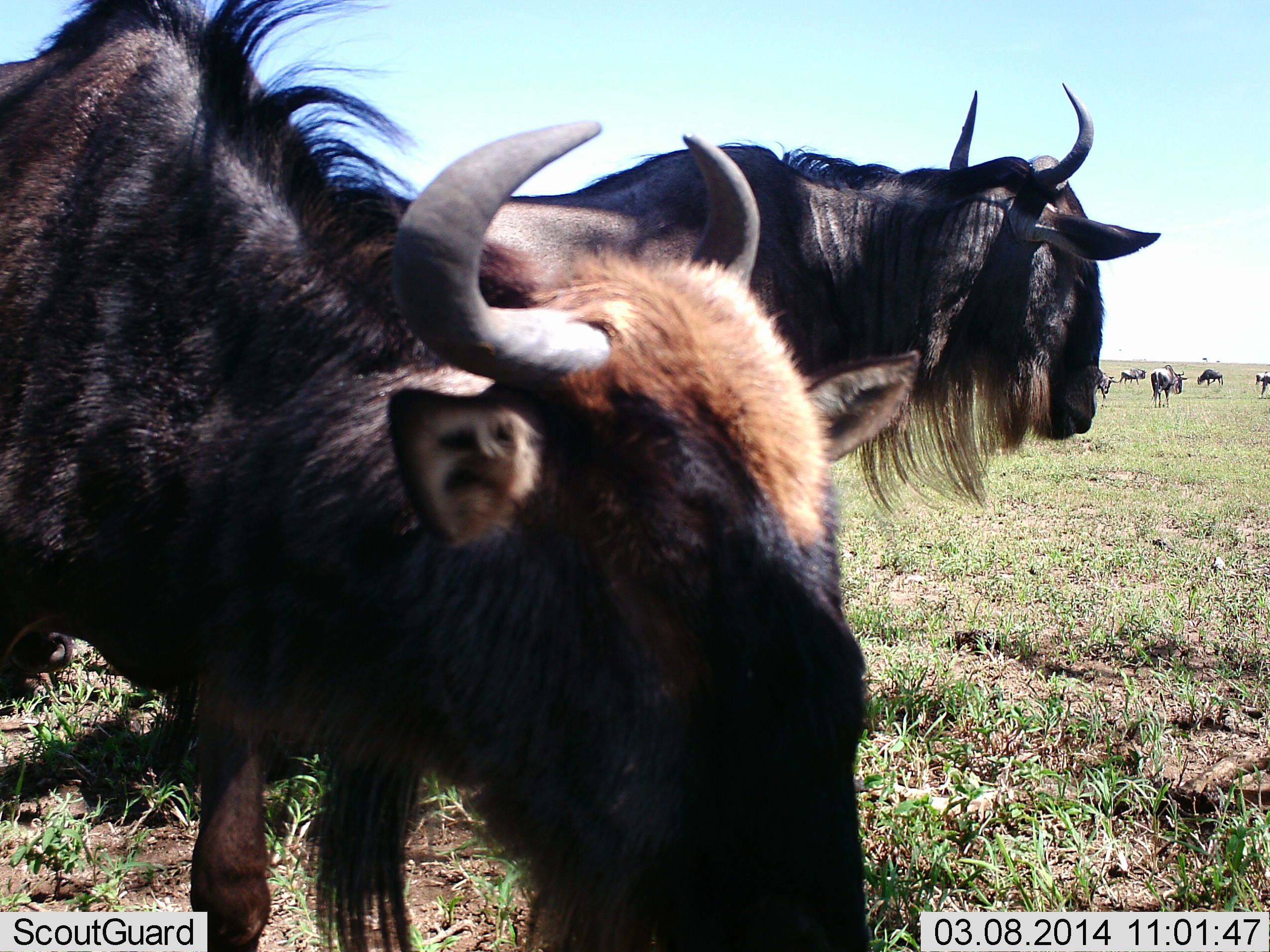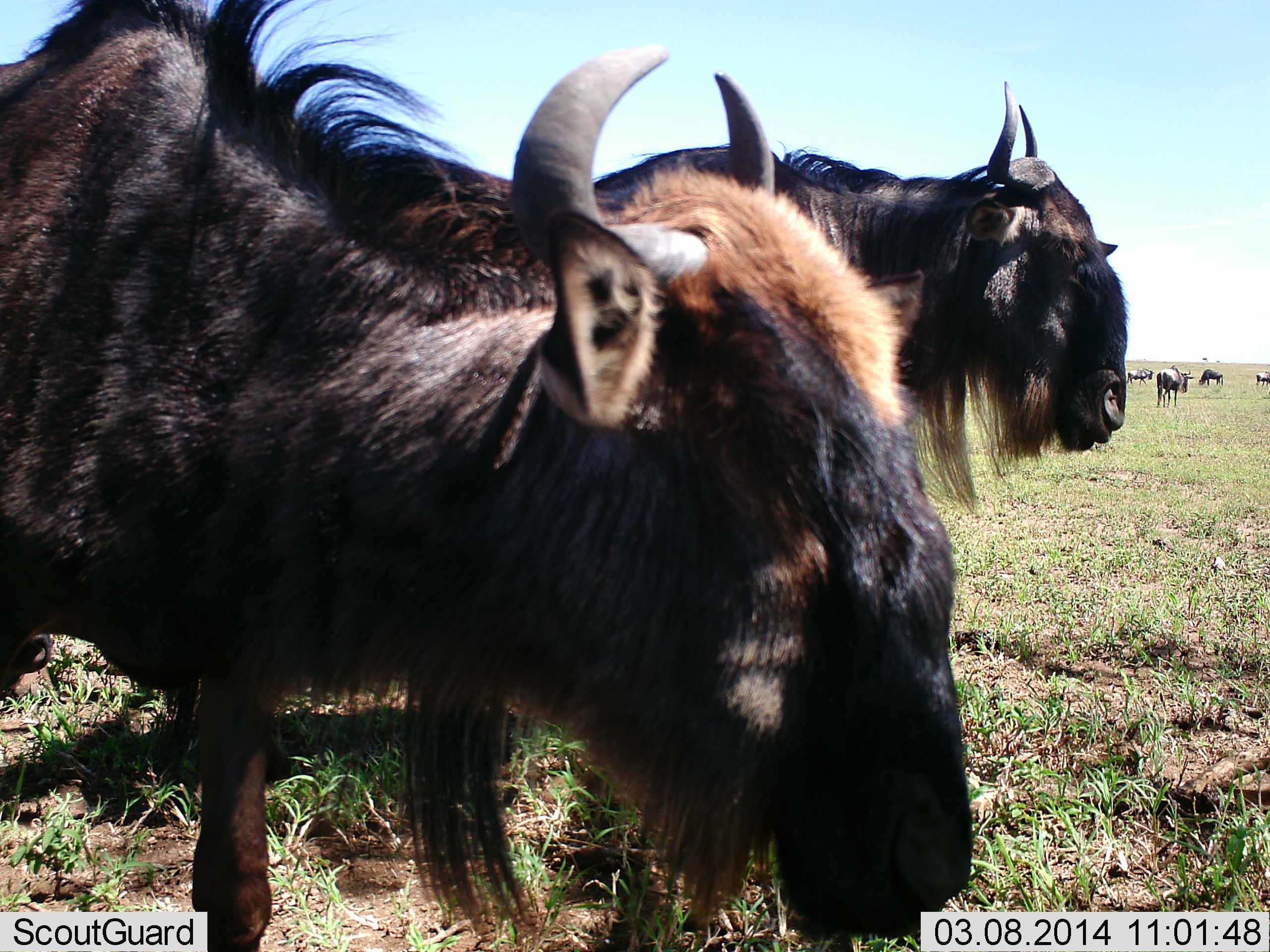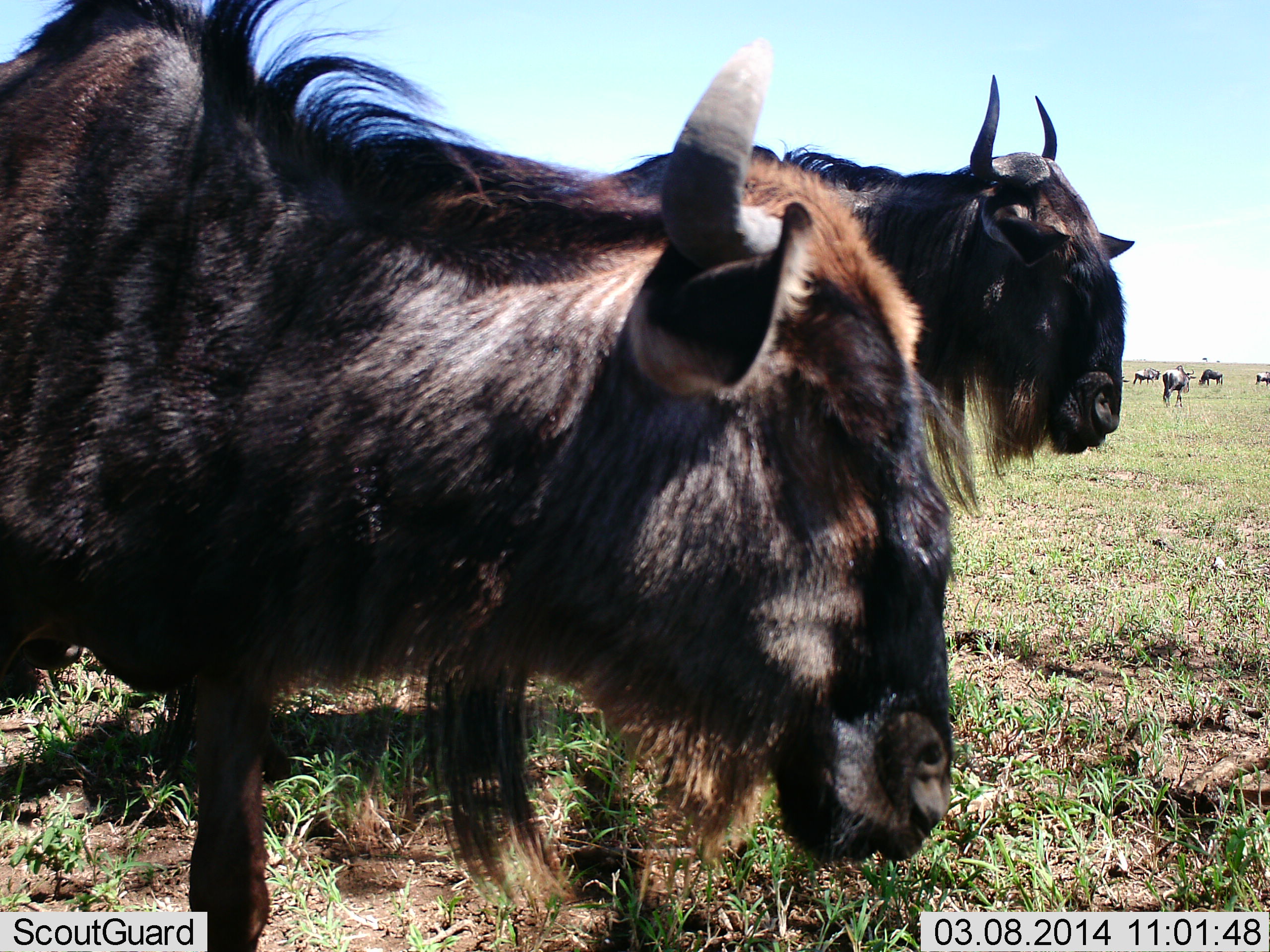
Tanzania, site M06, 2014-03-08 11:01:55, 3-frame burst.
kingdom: Animalia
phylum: Chordata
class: Mammalia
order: Artiodactyla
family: Bovidae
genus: Connochaetes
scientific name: Connochaetes taurinus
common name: blue wildebeest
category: wildebeest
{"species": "wildebeest (blue wildebeest) (Connochaetes taurinus)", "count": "7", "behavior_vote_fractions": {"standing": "90%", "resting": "10%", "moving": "20%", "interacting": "0%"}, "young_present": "0%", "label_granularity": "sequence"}